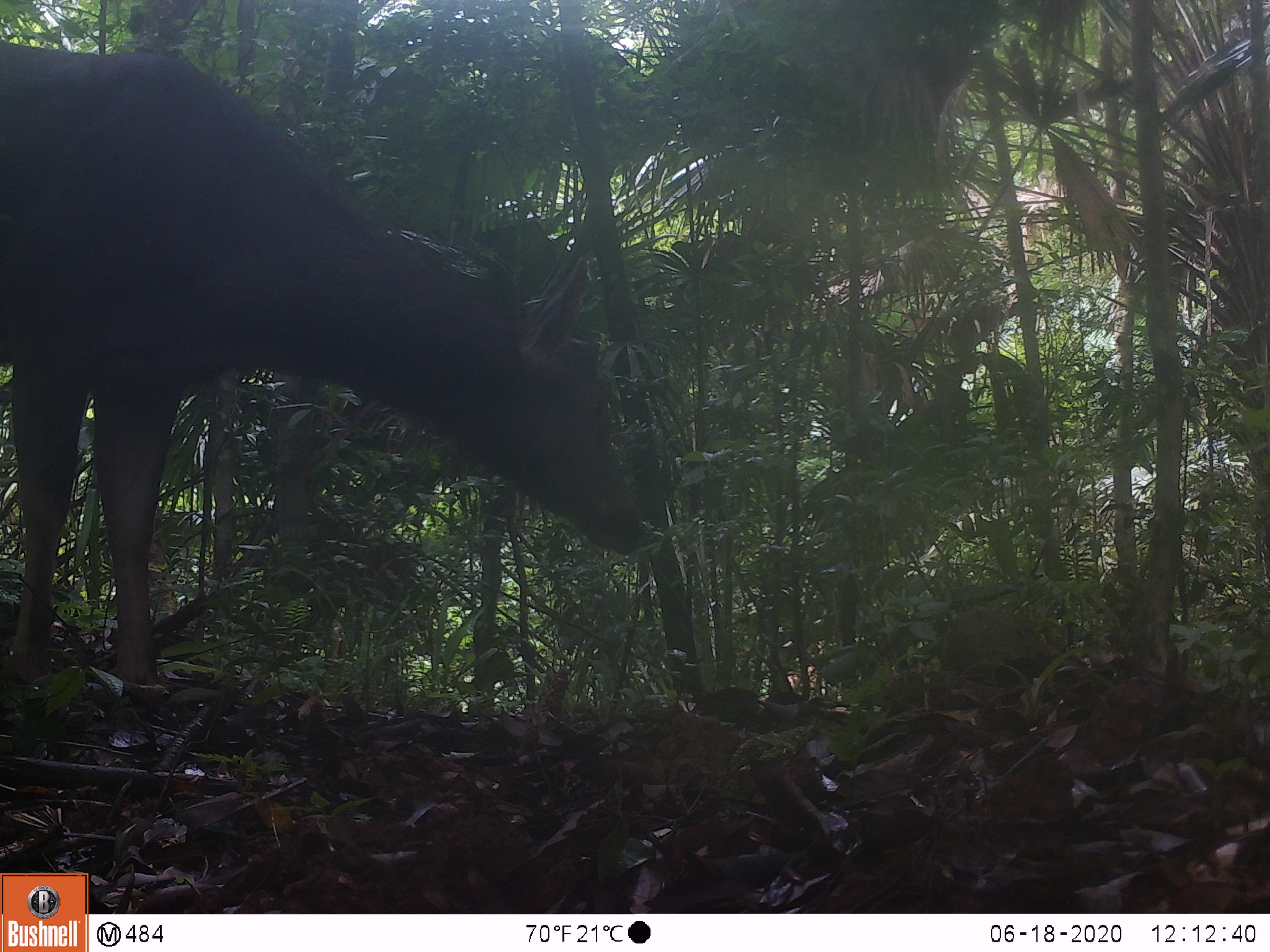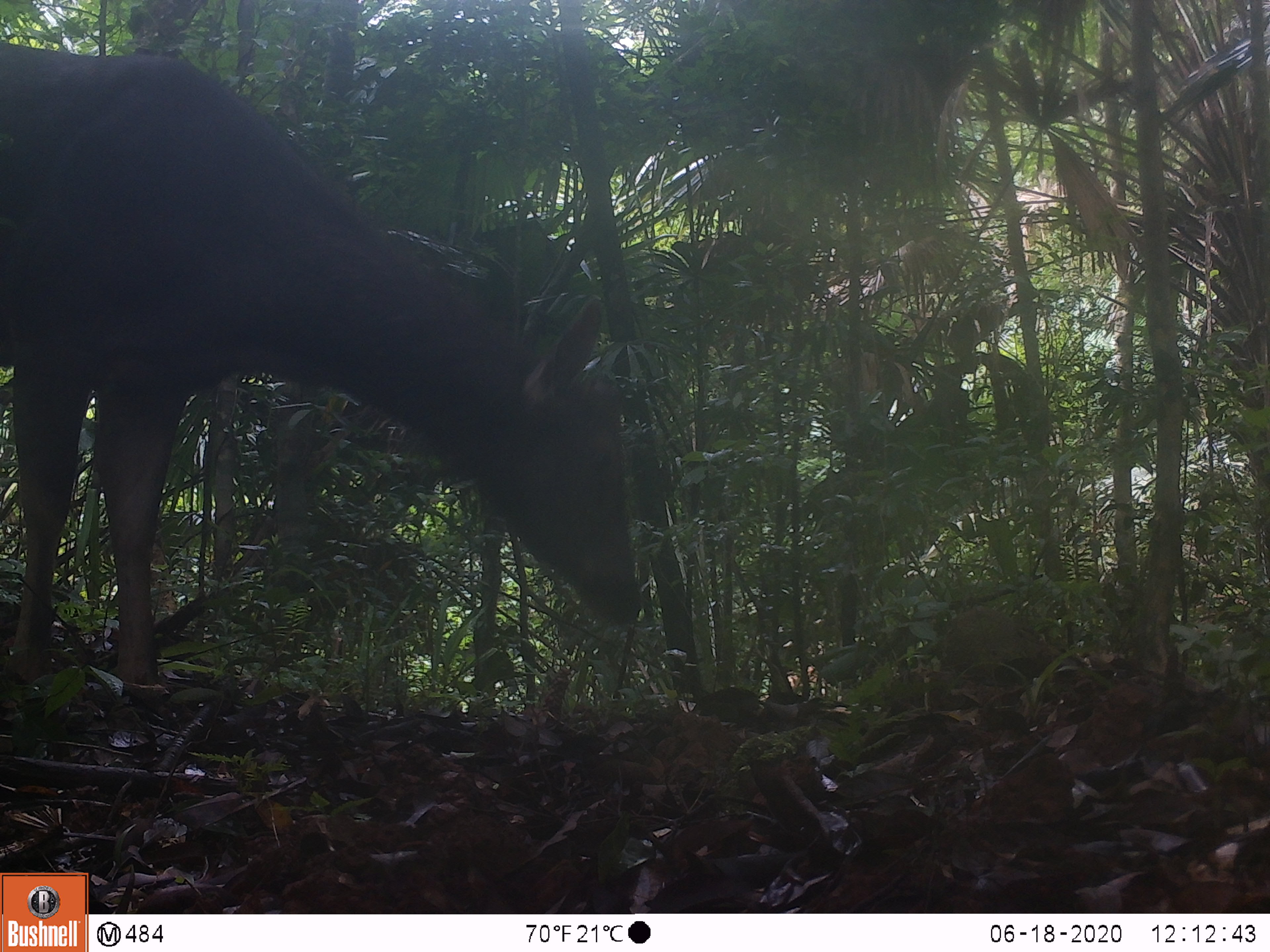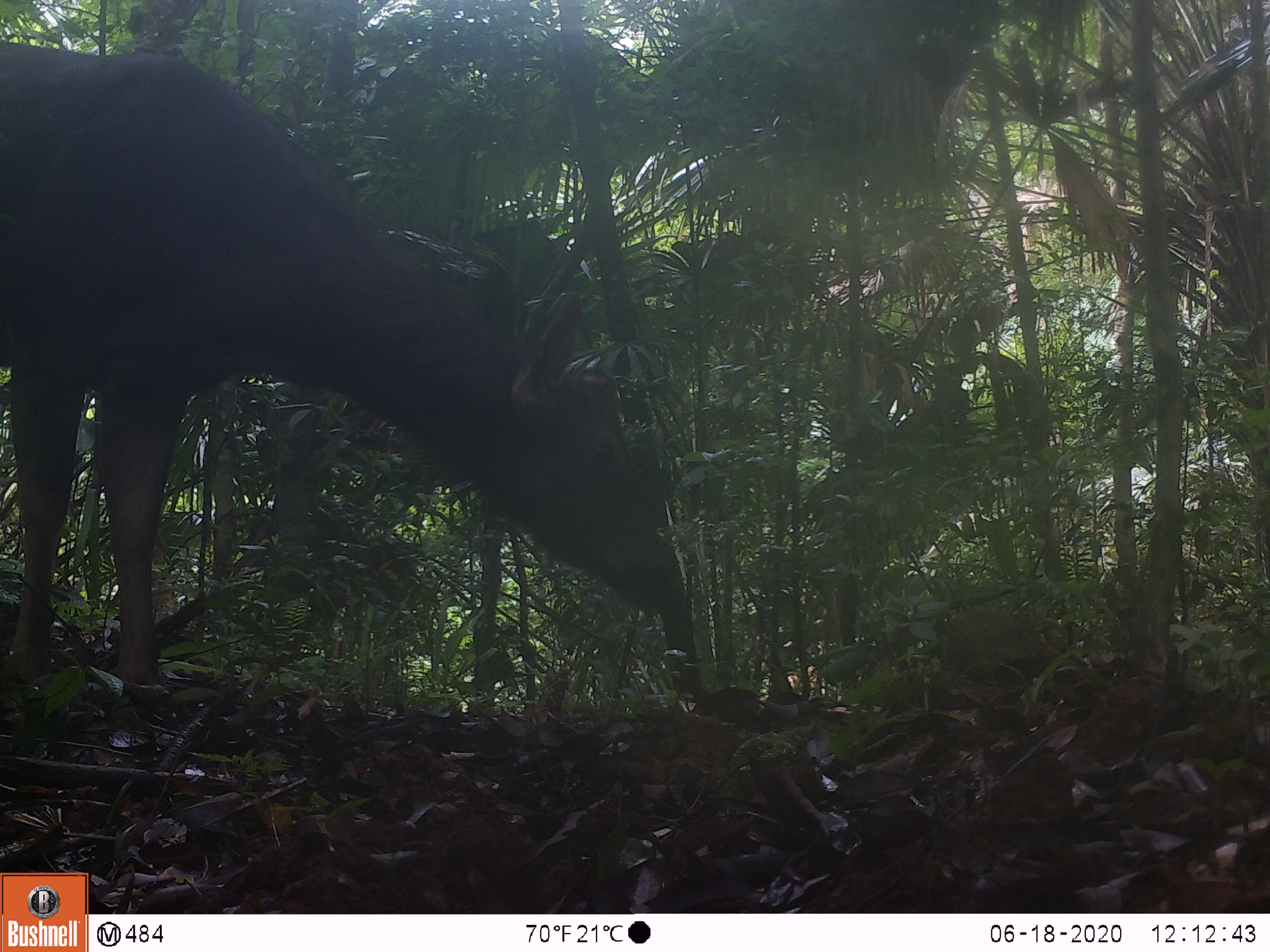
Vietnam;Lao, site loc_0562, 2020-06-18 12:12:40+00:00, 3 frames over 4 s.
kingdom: Animalia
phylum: Chordata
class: Mammalia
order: Artiodactyla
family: Cervidae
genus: Rusa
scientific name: Rusa unicolor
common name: sambar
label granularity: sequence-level